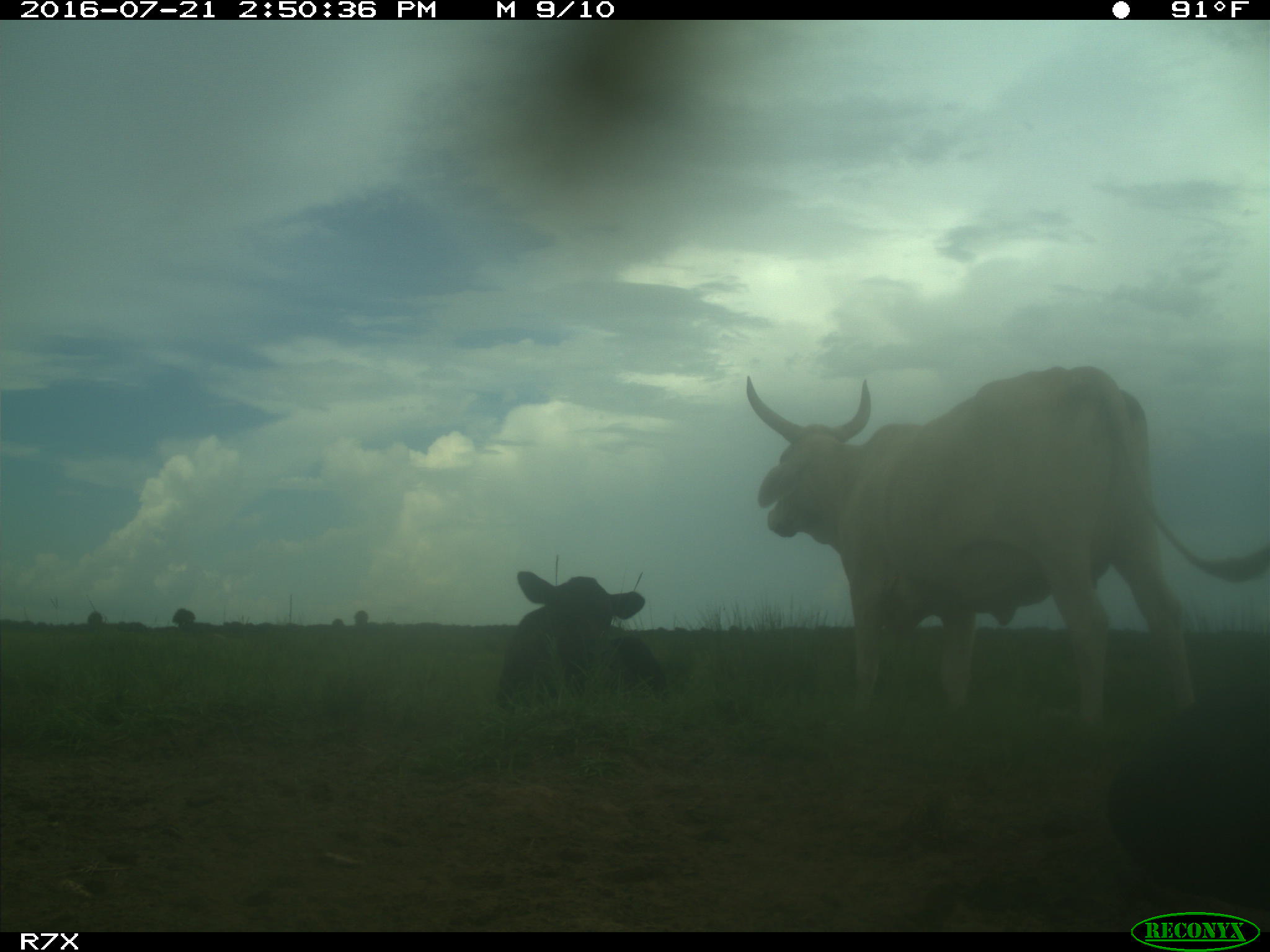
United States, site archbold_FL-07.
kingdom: Animalia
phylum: Chordata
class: Mammalia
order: Artiodactyla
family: Bovidae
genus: Bos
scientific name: Bos taurus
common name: domestic cow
Bos taurus (domestic cow).